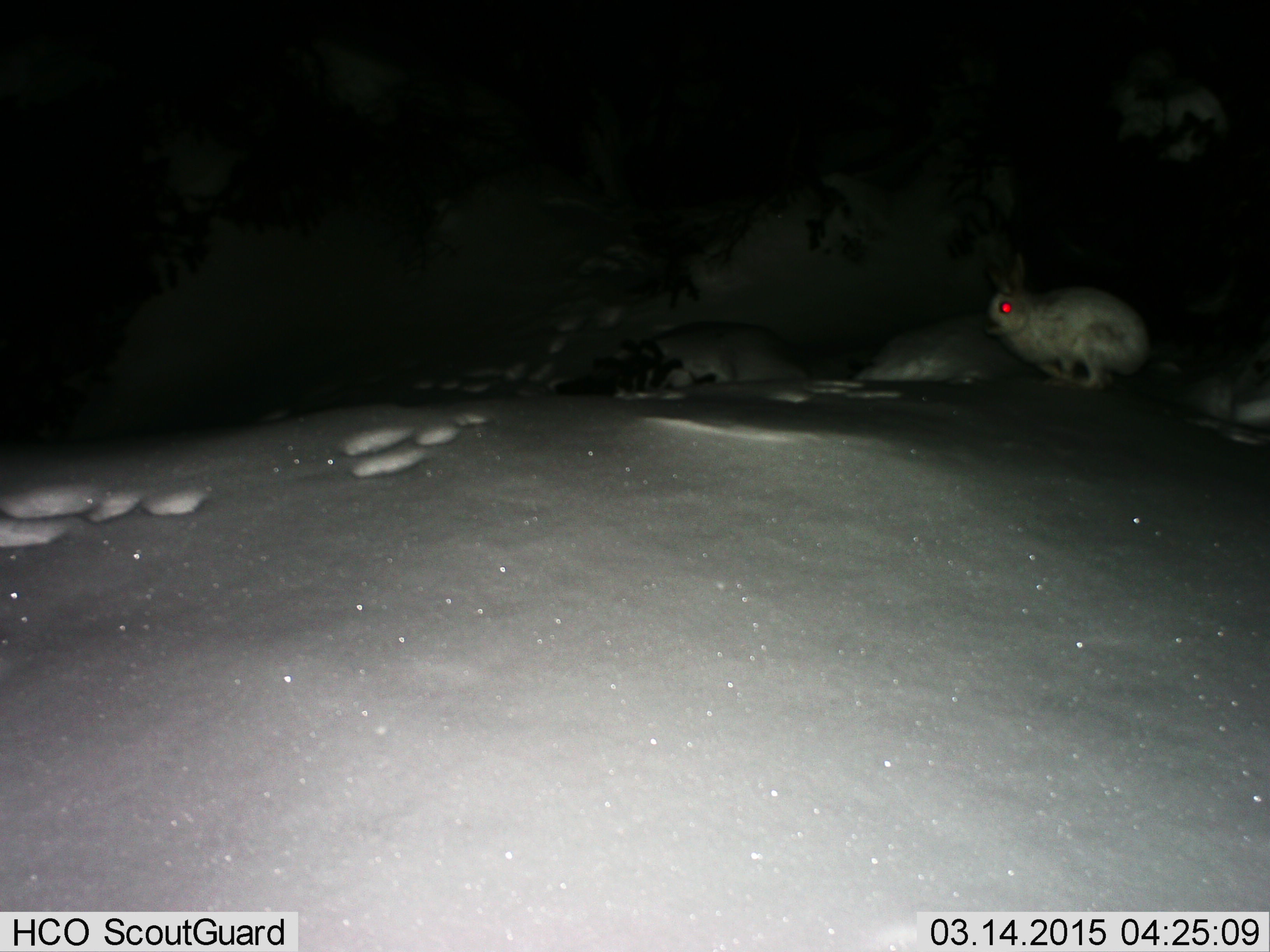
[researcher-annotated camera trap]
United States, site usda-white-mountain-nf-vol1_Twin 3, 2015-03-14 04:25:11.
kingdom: Animalia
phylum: Chordata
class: Mammalia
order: Lagomorpha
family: Leporidae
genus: Lepus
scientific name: Lepus americanus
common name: snowshoe hare